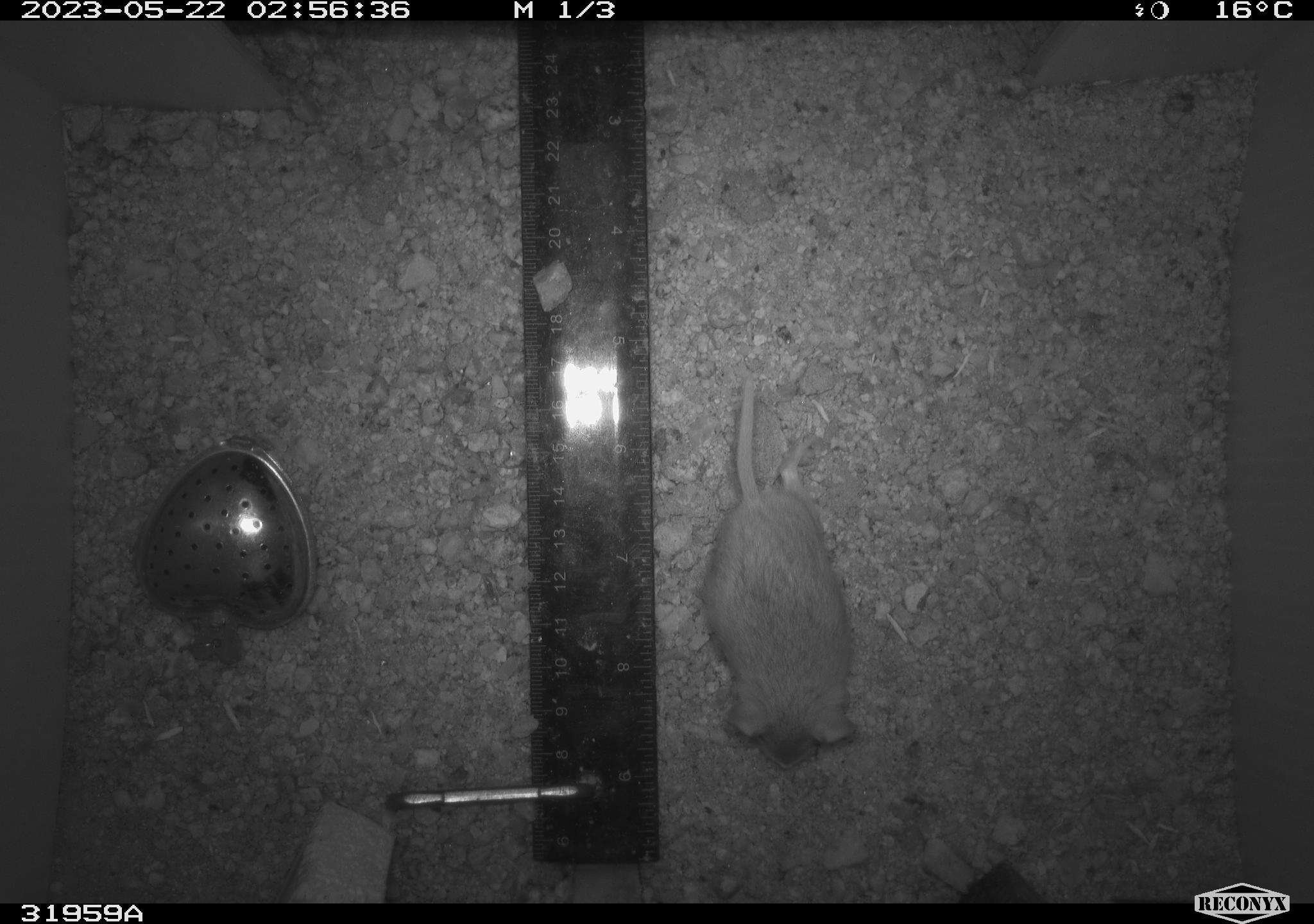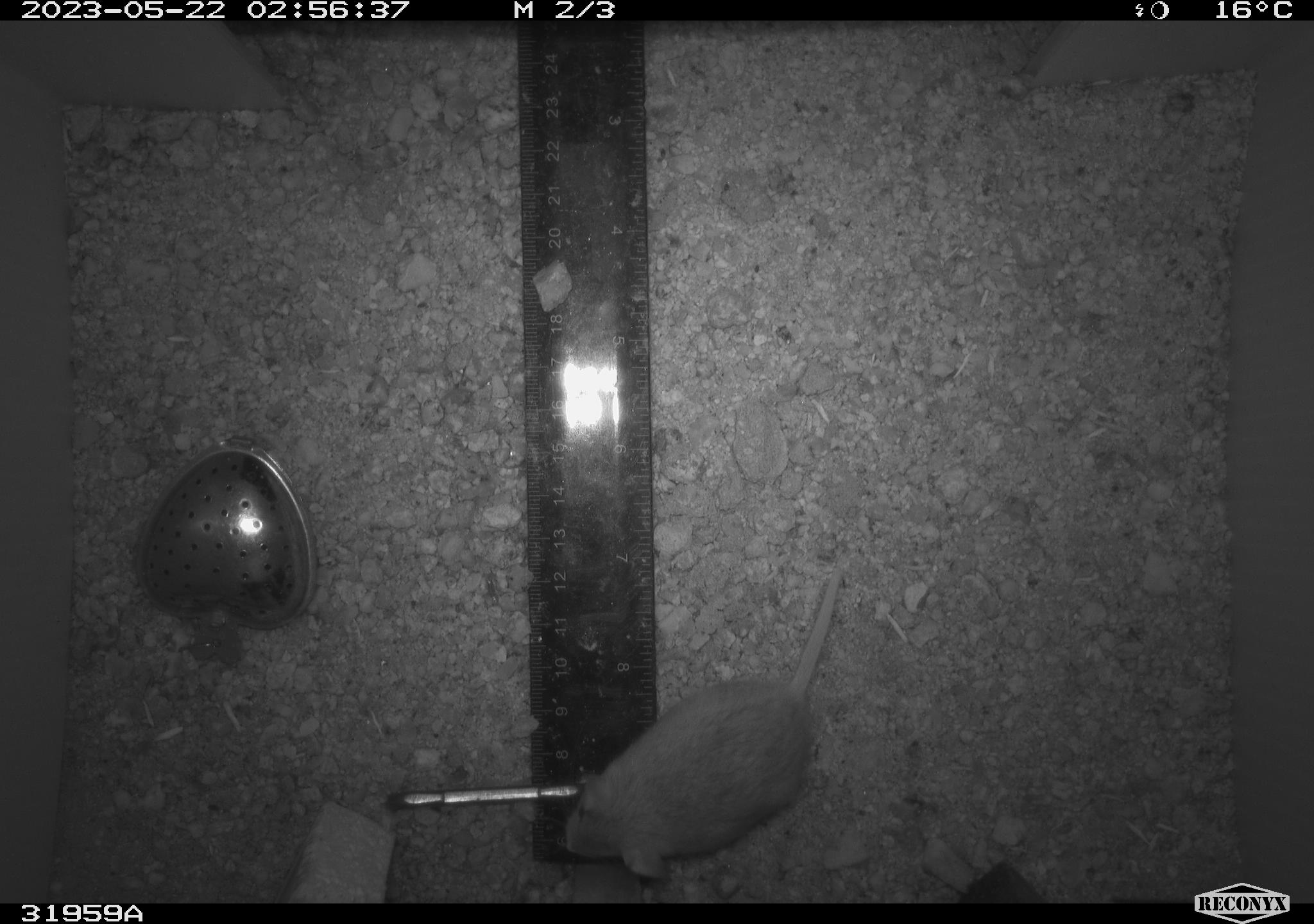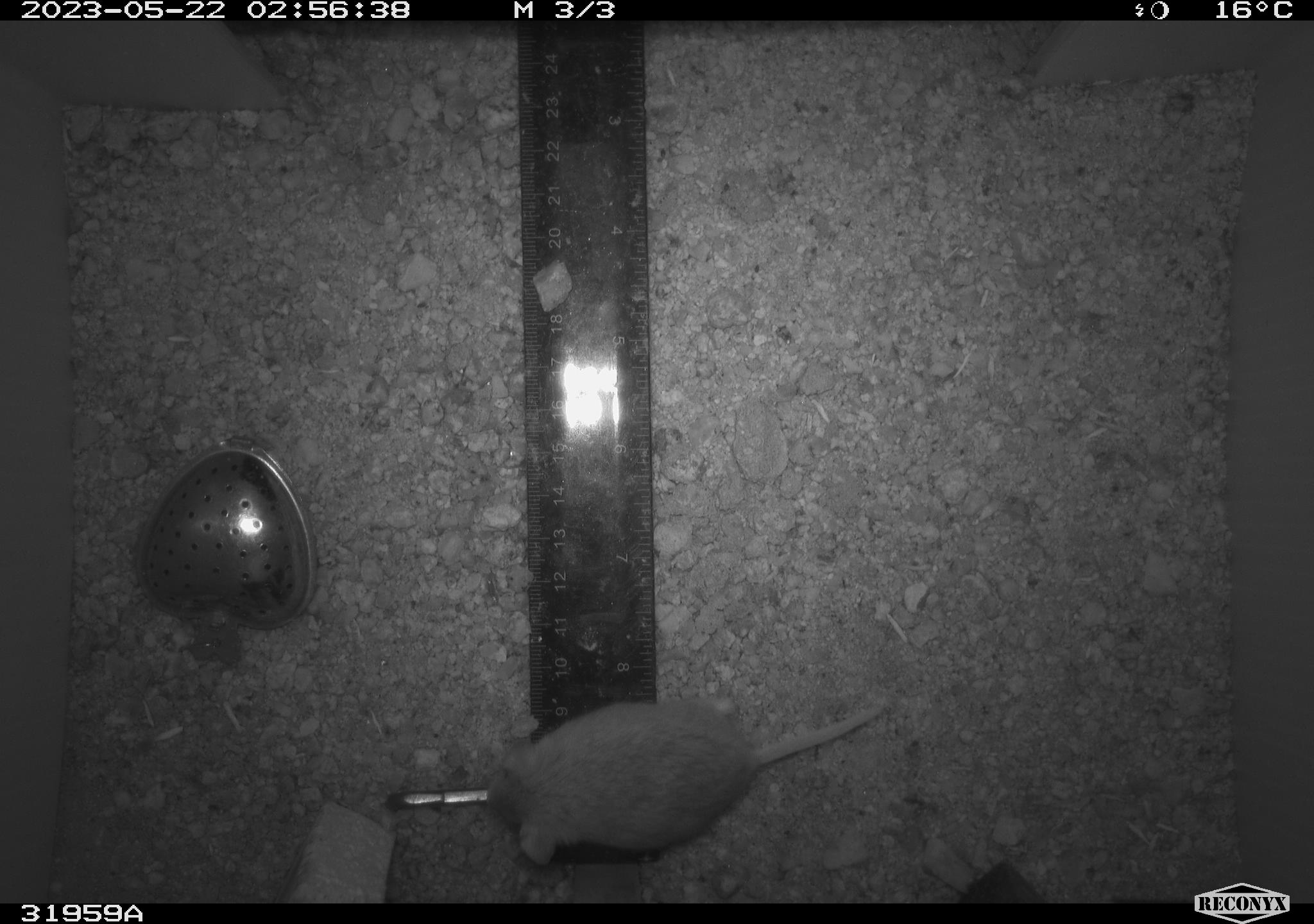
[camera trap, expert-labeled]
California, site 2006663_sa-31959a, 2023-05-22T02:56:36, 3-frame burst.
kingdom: Animalia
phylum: Chordata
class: Mammalia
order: Rodentia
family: Cricetidae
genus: Peromyscus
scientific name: Peromyscus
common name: deer mice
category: peromyscus species